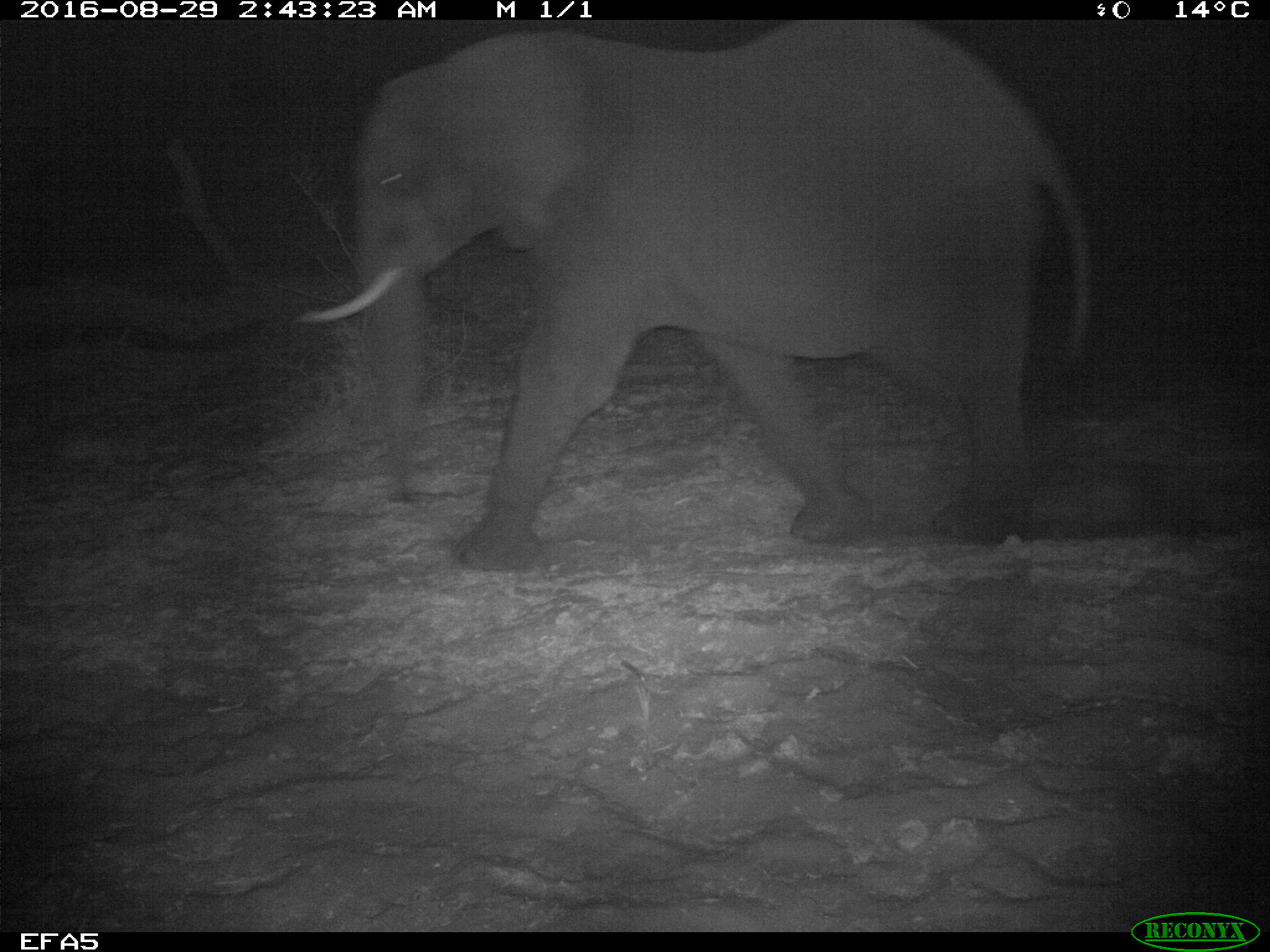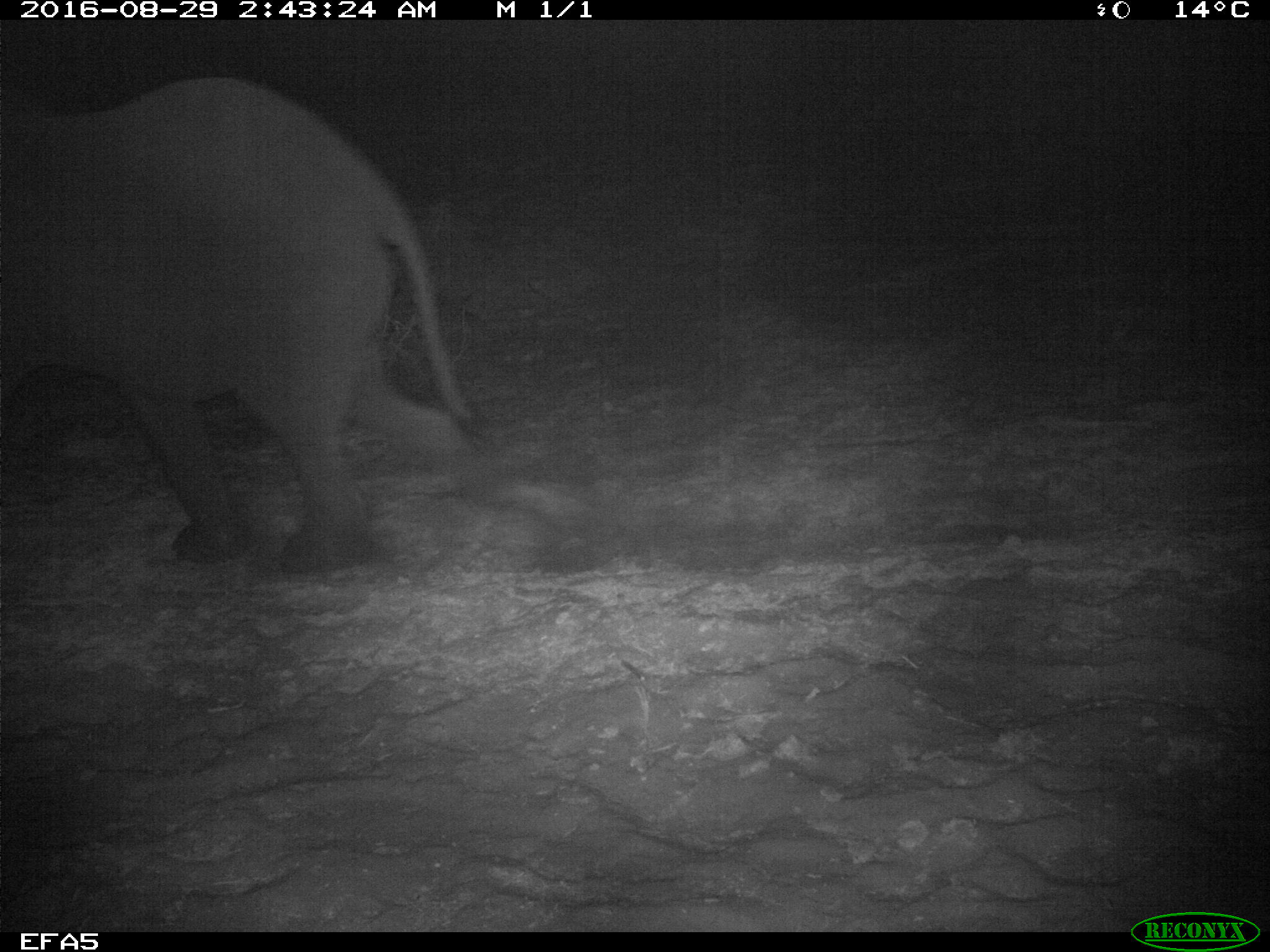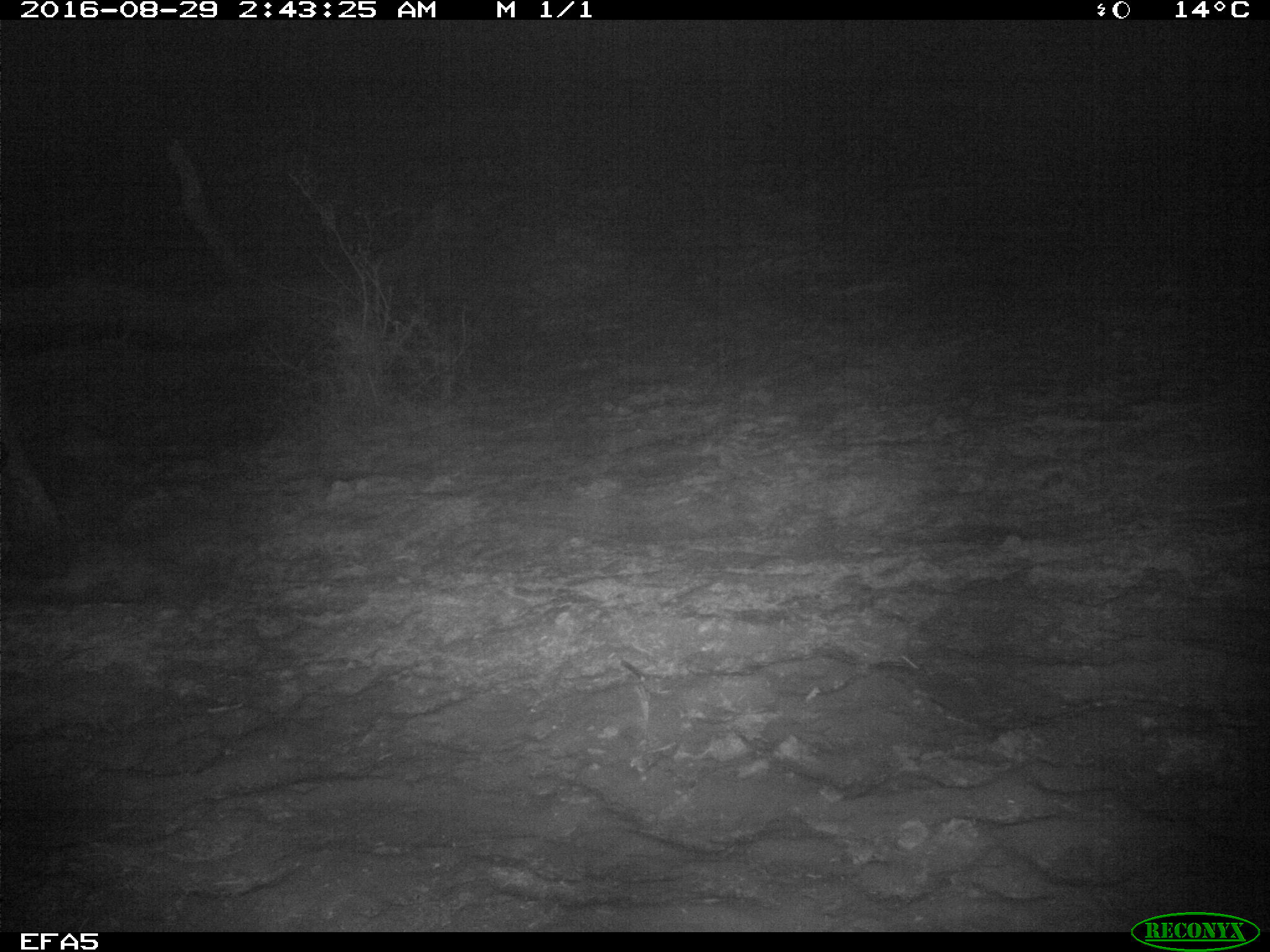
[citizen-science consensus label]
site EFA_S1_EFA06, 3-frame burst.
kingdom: Animalia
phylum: Chordata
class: Mammalia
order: Proboscidea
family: Elephantidae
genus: Loxodonta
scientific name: Loxodonta africana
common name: african bush elephant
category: elephant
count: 1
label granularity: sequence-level